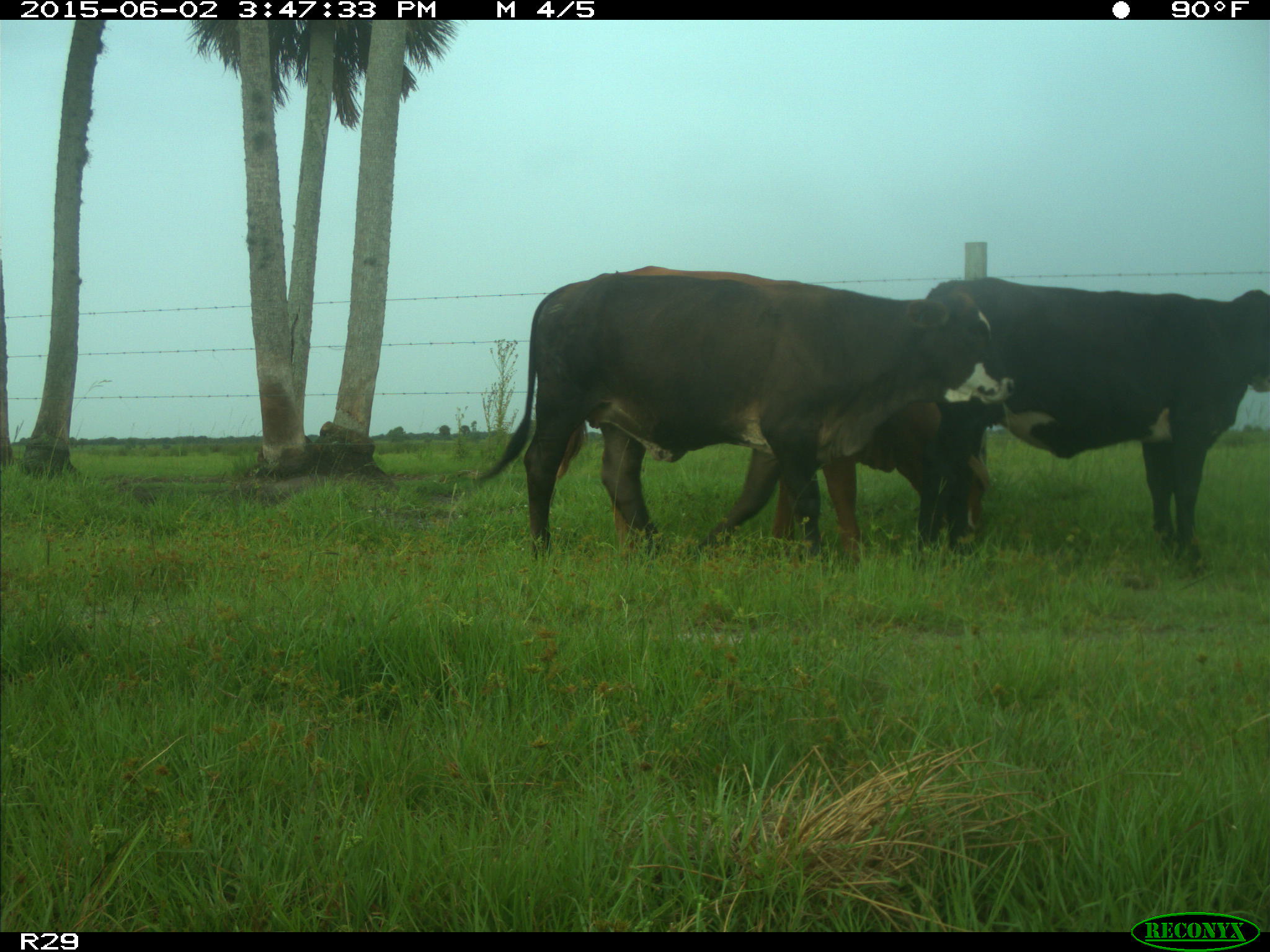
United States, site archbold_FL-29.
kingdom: Animalia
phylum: Chordata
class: Mammalia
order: Artiodactyla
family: Bovidae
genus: Bos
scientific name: Bos taurus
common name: domestic cow